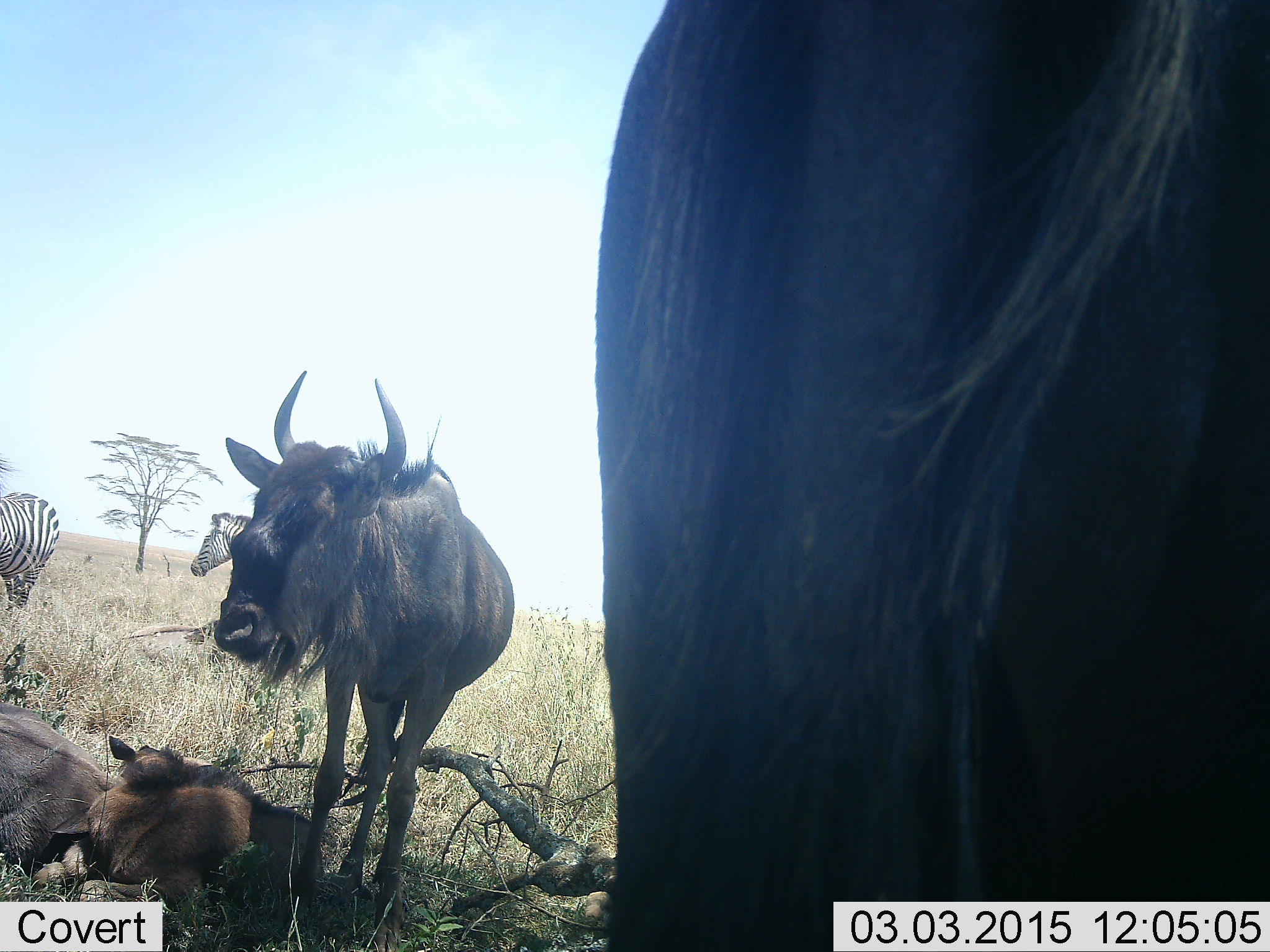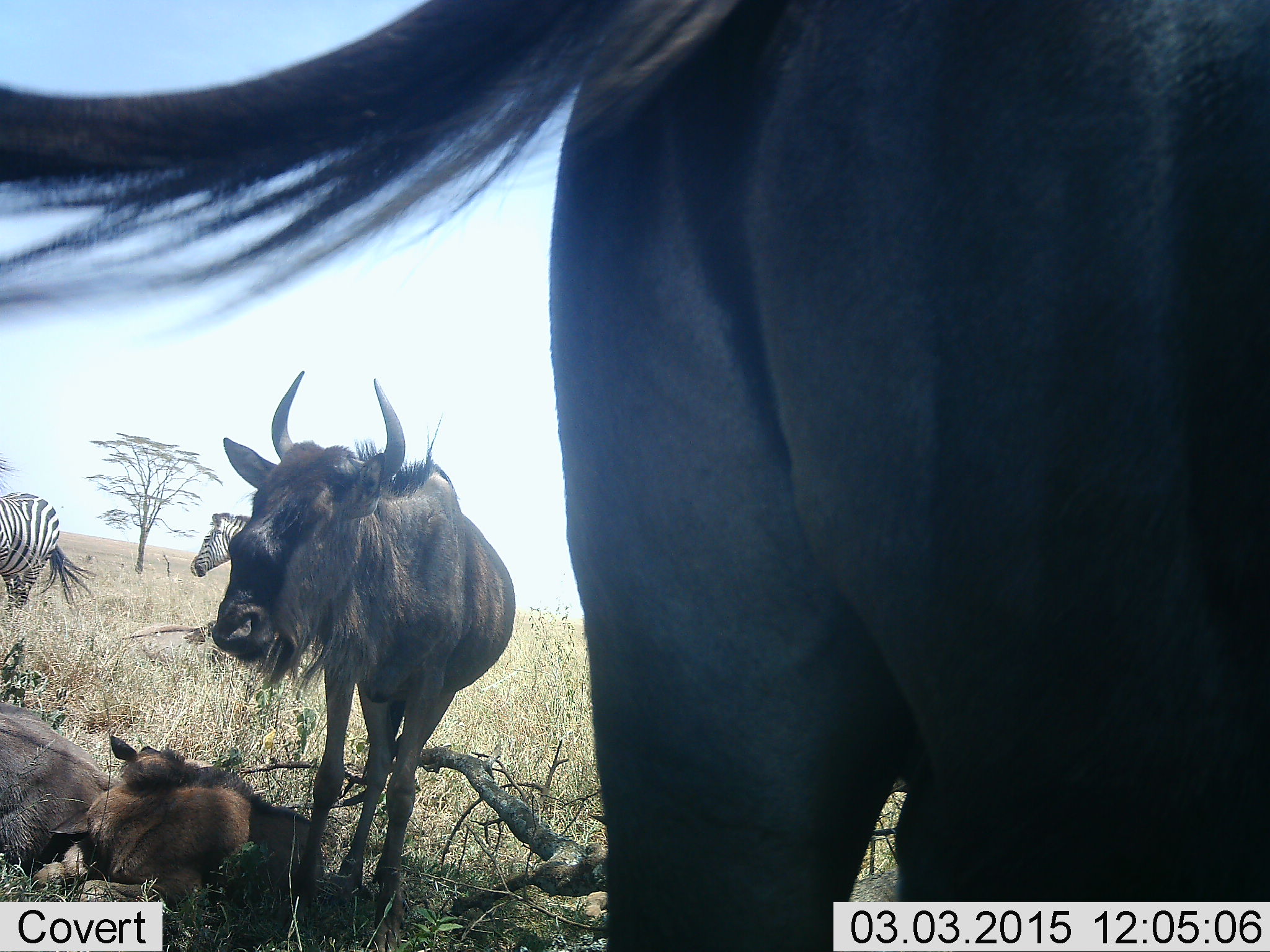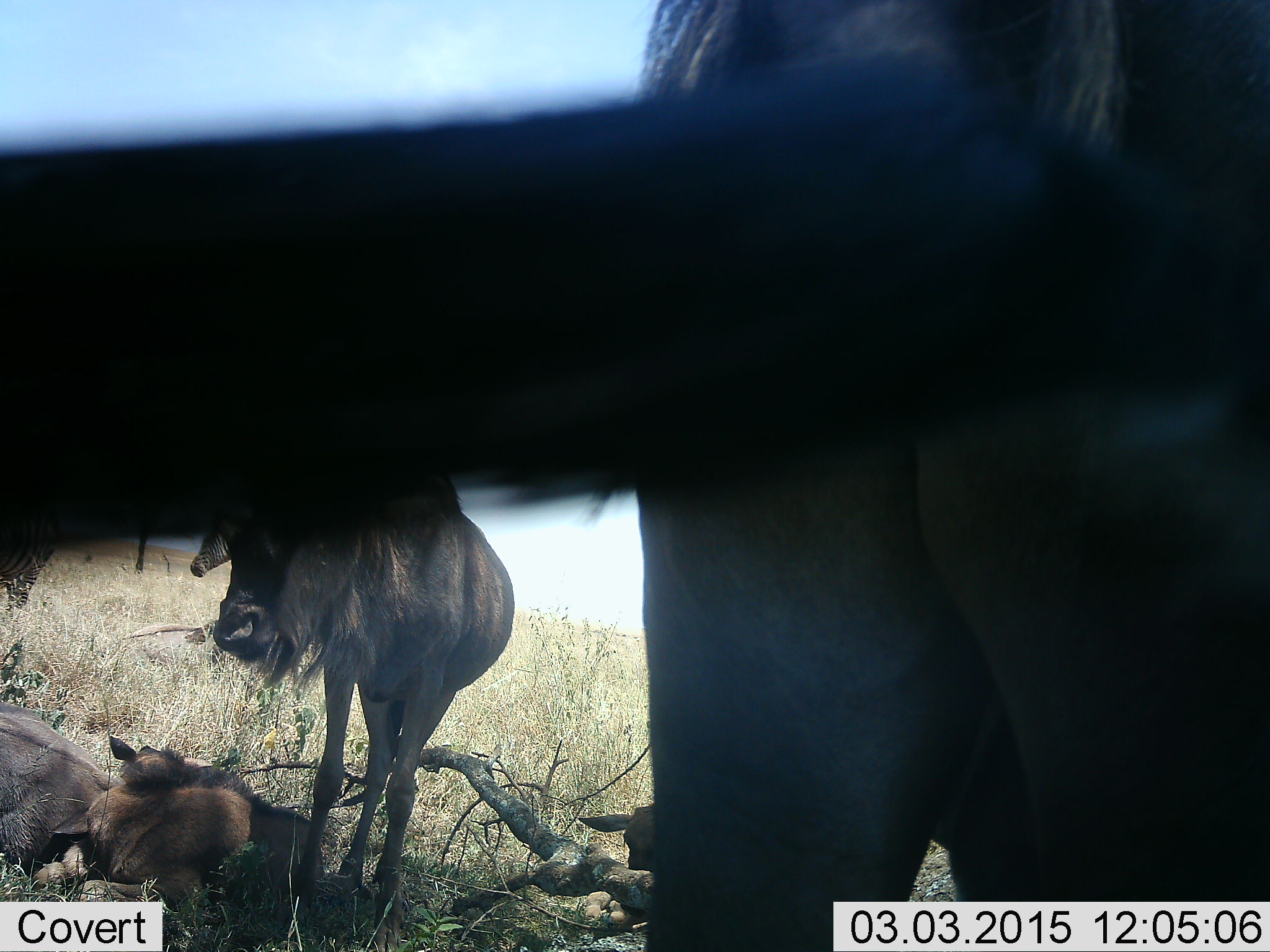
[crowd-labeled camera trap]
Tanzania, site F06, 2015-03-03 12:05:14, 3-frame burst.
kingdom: Animalia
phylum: Chordata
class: Mammalia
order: Artiodactyla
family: Bovidae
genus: Connochaetes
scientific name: Connochaetes taurinus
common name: blue wildebeest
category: wildebeest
Wildebeest (blue wildebeest) (Connochaetes taurinus), count 4. Behavior (volunteer vote fractions): standing 90%, resting 100%, moving 0%, interacting 10%. Young present (vote fraction): 40%. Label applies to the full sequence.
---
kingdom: Animalia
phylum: Chordata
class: Mammalia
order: Perissodactyla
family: Equidae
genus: Equus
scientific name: Equus quagga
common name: plains zebra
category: zebra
Zebra (plains zebra) (Equus quagga), count 2. Behavior (volunteer vote fractions): standing 70%, resting 0%, moving 30%, interacting 0%. Young present (vote fraction): 0%. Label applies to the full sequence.